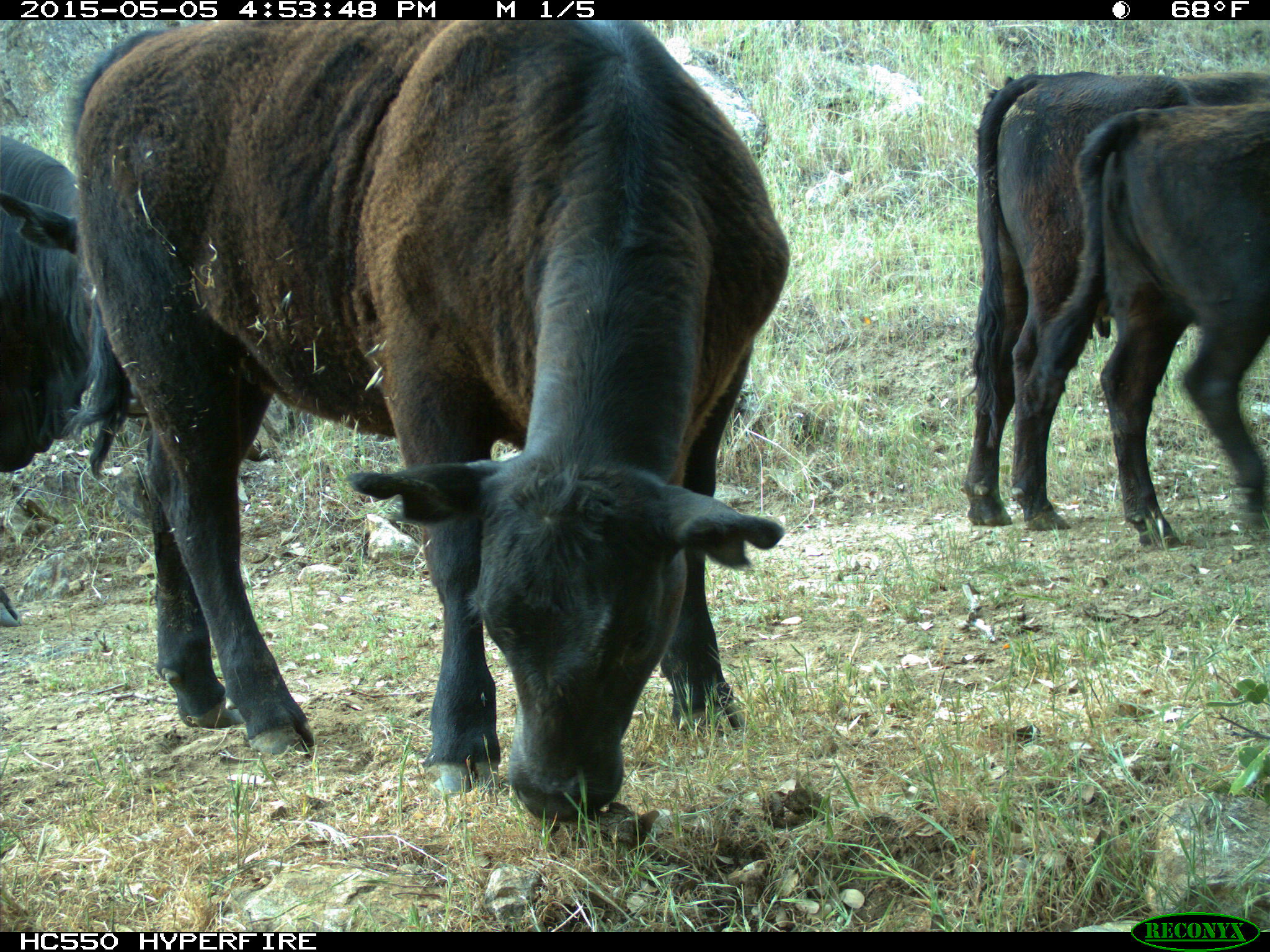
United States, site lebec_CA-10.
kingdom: Animalia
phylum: Chordata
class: Mammalia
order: Artiodactyla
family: Bovidae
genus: Bos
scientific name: Bos taurus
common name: domestic cow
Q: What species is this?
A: Bos taurus (domestic cow).